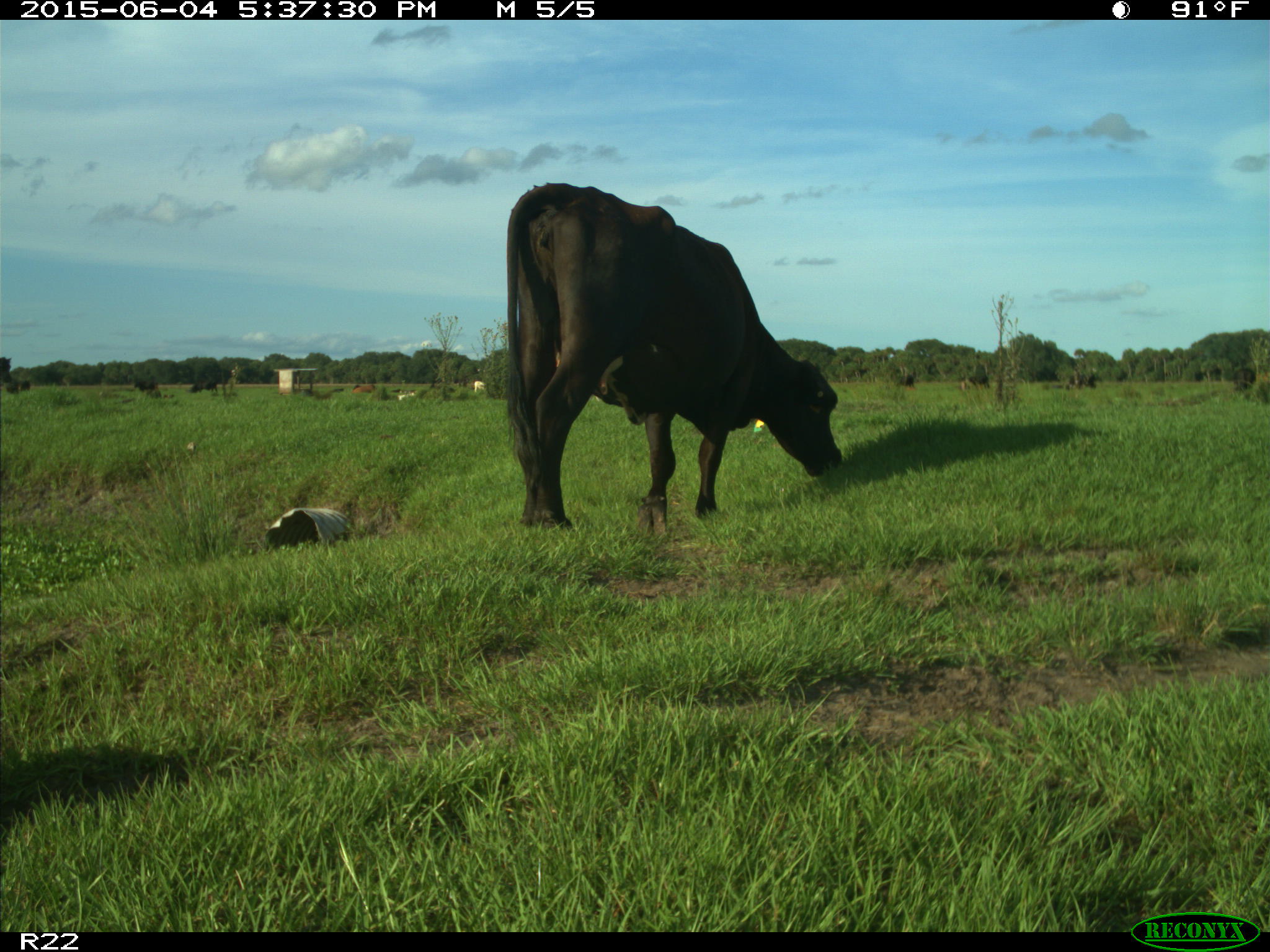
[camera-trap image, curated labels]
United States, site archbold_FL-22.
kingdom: Animalia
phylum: Chordata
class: Mammalia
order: Artiodactyla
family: Bovidae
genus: Bos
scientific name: Bos taurus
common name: domestic cow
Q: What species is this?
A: Bos taurus (domestic cow).